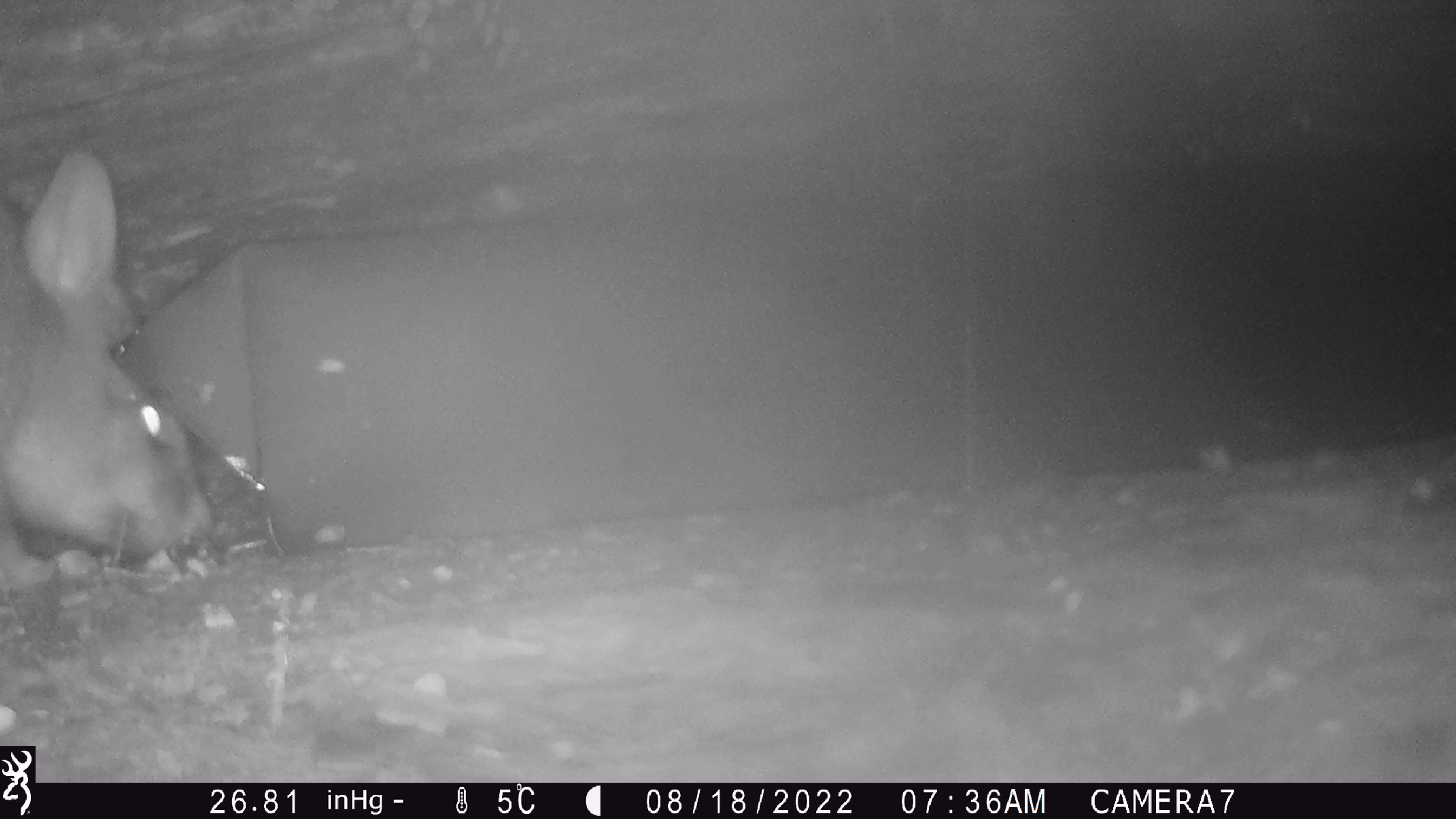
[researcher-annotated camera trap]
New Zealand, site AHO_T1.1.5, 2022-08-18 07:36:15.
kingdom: Animalia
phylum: Chordata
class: Mammalia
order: Diprotodontia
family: Phalangeridae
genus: Trichosurus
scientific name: Trichosurus vulpecula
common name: common brushtail possum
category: possum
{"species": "possum (common brushtail possum) (Trichosurus vulpecula)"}